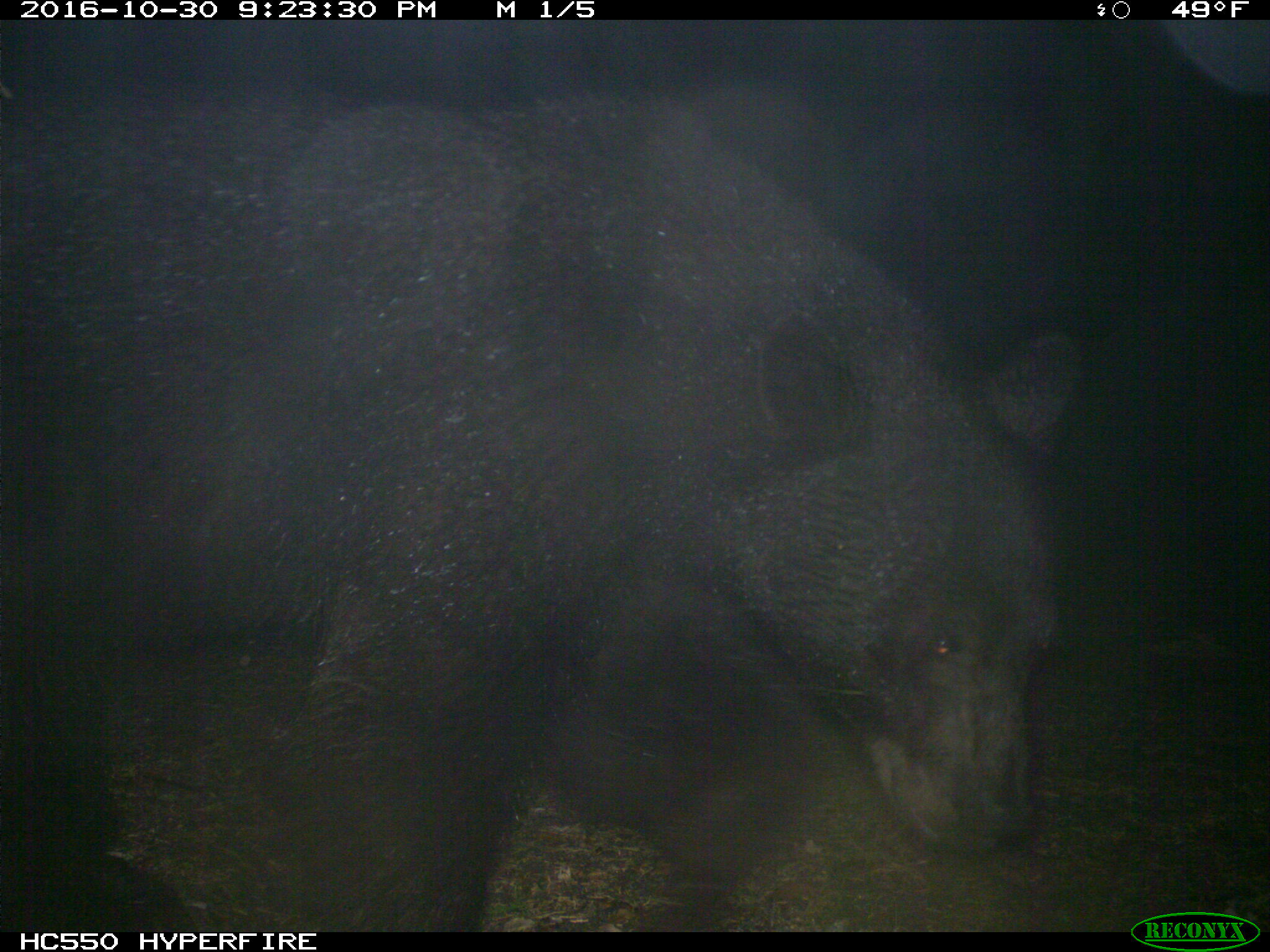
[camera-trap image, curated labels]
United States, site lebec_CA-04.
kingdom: Animalia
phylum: Chordata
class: Mammalia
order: Carnivora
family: Ursidae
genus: Ursus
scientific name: Ursus americanus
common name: american black bear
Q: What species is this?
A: Ursus americanus (american black bear).